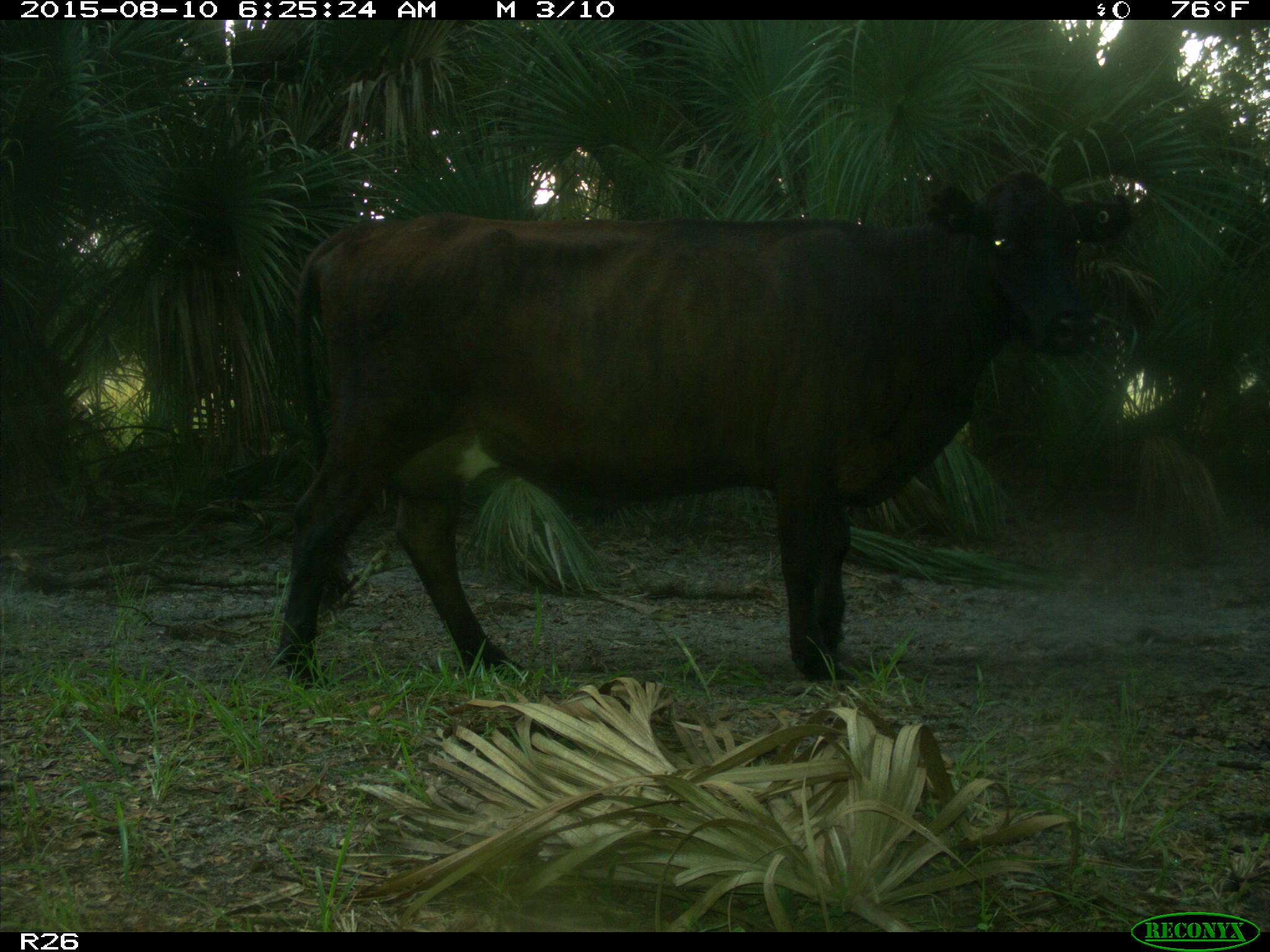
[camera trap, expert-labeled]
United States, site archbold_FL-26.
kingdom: Animalia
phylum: Chordata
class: Mammalia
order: Artiodactyla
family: Bovidae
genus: Bos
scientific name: Bos taurus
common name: domestic cow